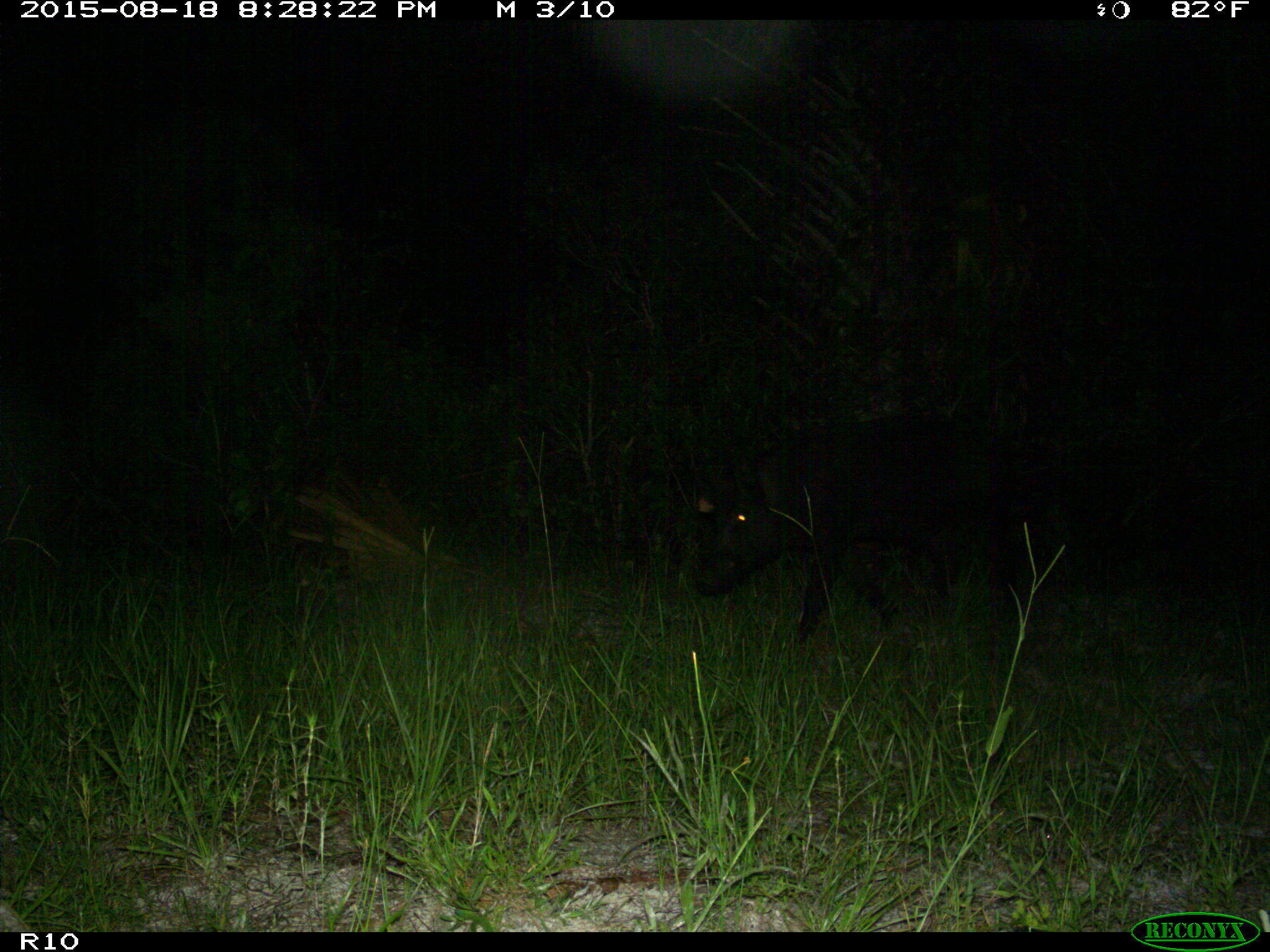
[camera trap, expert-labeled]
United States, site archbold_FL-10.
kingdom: Animalia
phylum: Chordata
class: Mammalia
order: Artiodactyla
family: Suidae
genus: Sus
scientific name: Sus scrofa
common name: wild boar